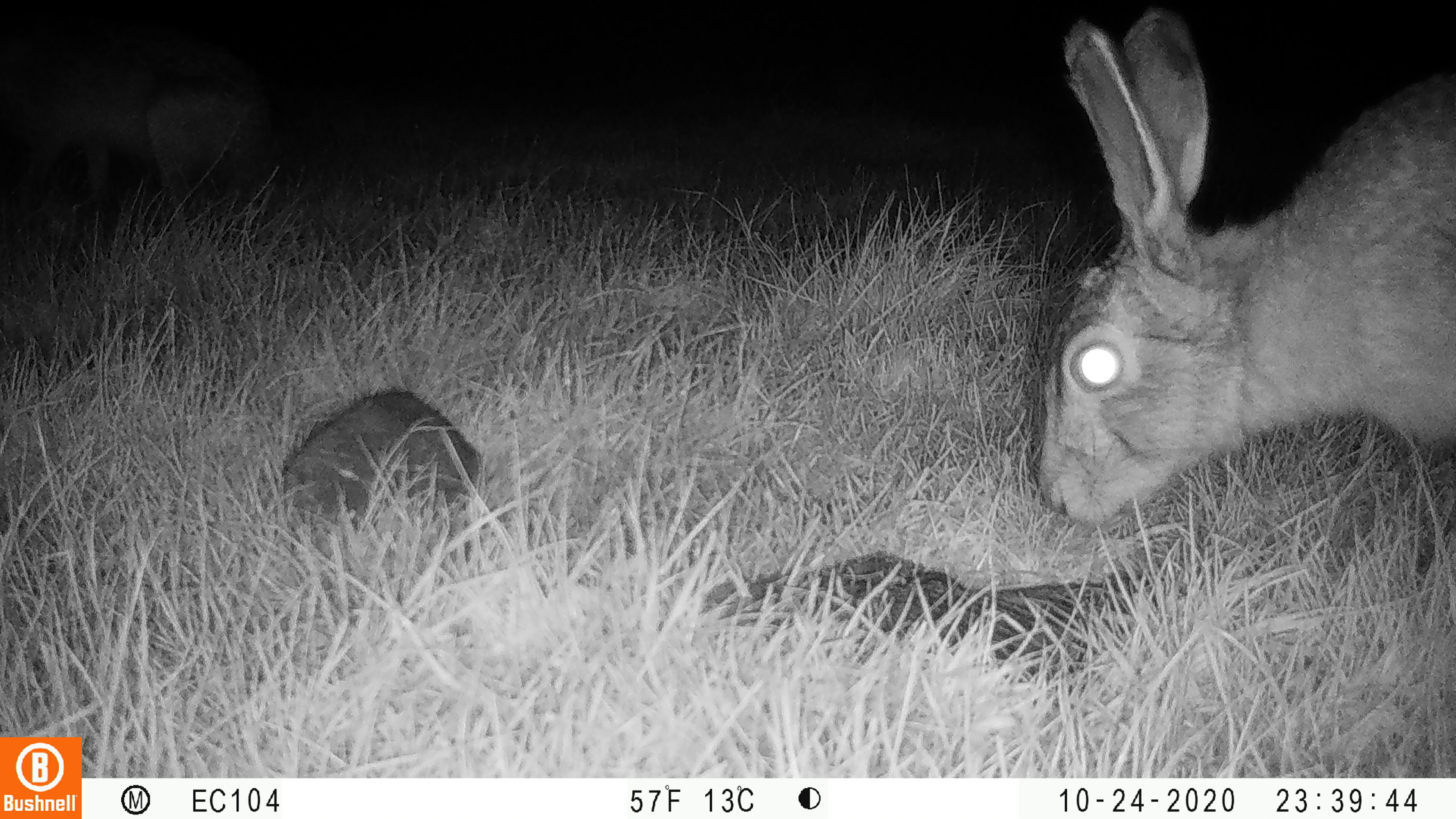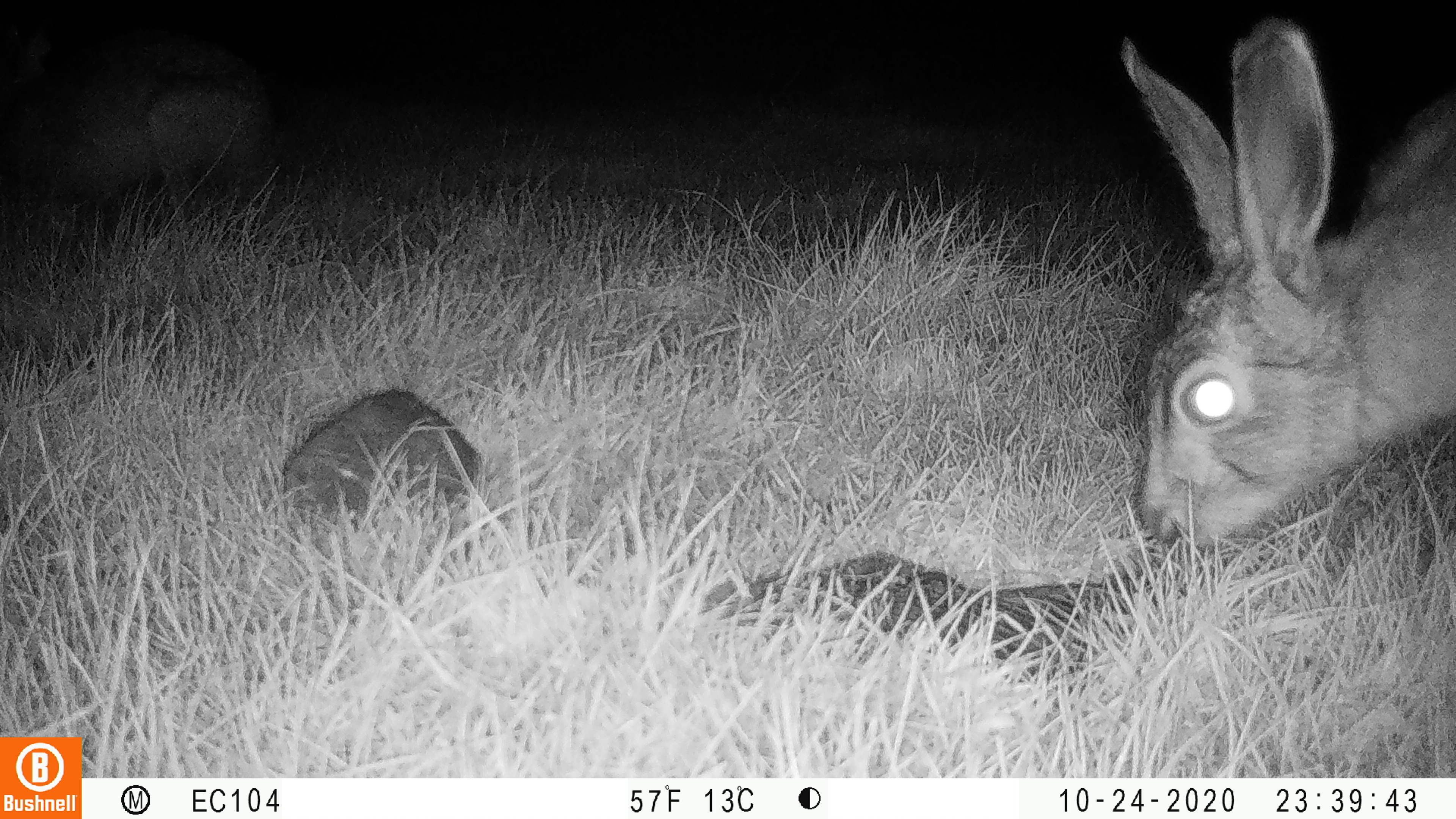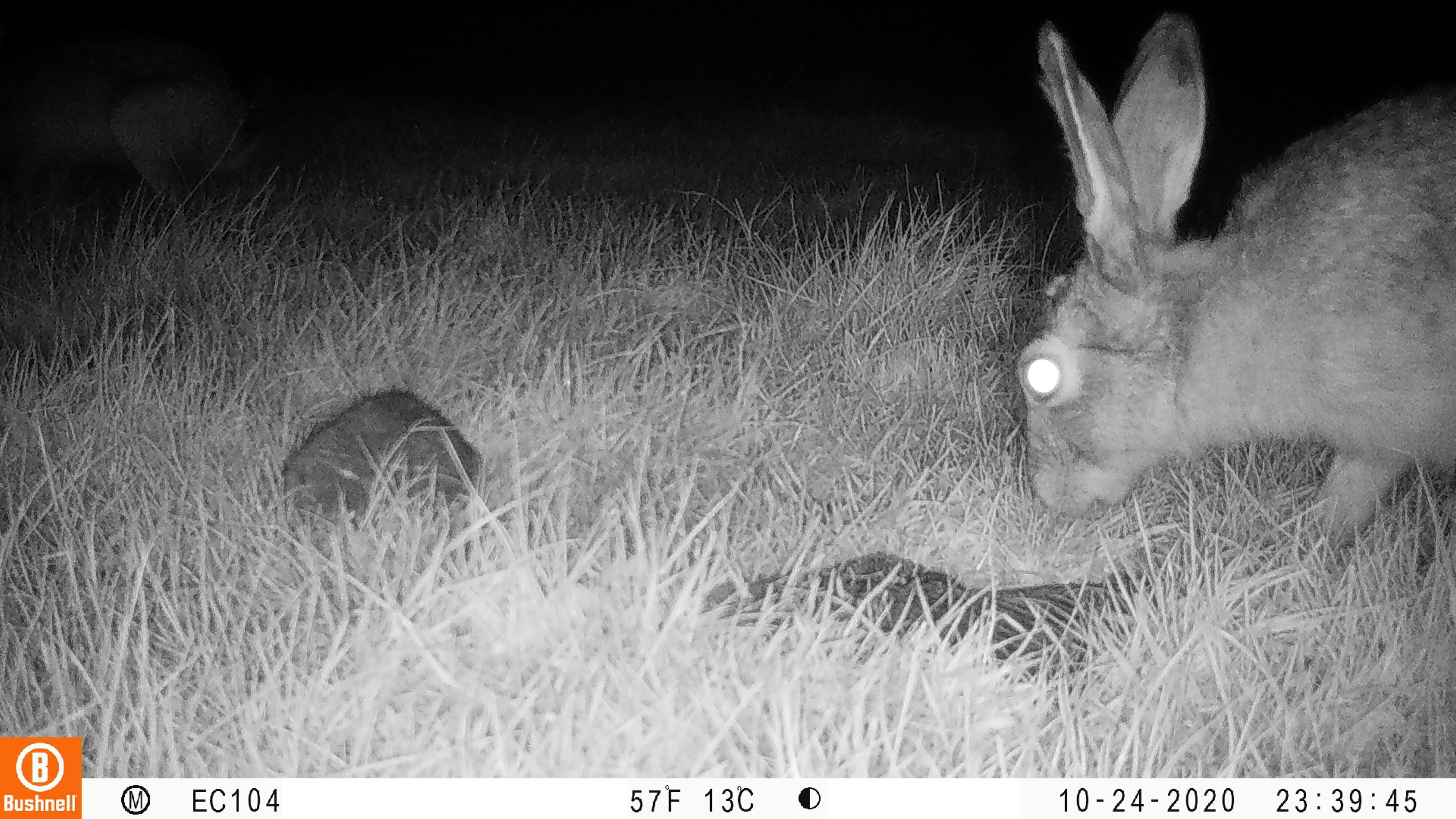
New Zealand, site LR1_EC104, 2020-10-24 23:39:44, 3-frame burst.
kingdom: Animalia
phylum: Chordata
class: Mammalia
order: Lagomorpha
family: Leporidae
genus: Lepus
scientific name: Lepus europaeus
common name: brown hare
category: hare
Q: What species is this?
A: Hare (brown hare) (Lepus europaeus).